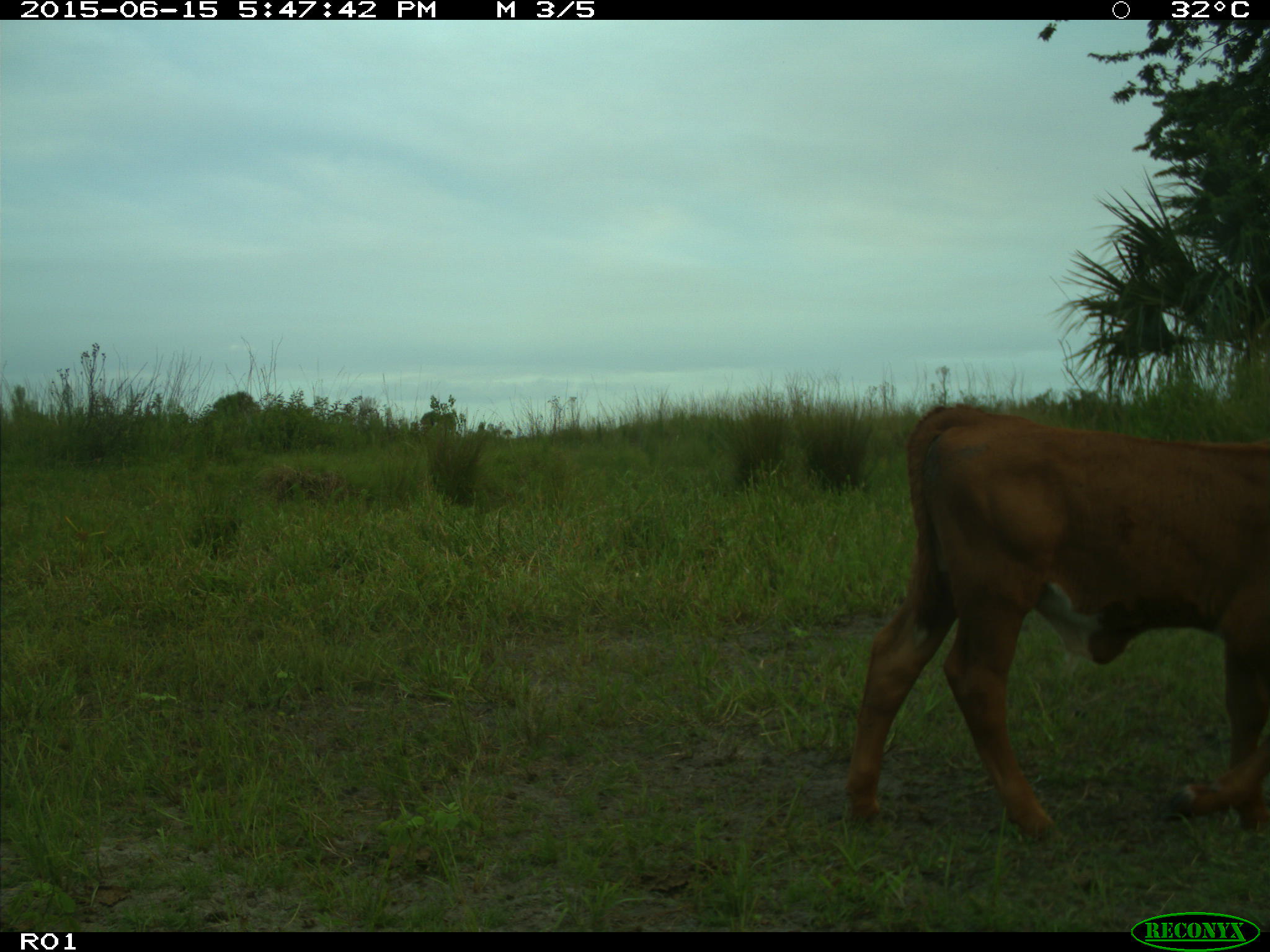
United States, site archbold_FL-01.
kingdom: Animalia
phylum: Chordata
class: Mammalia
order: Artiodactyla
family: Bovidae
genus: Bos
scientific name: Bos taurus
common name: domestic cow